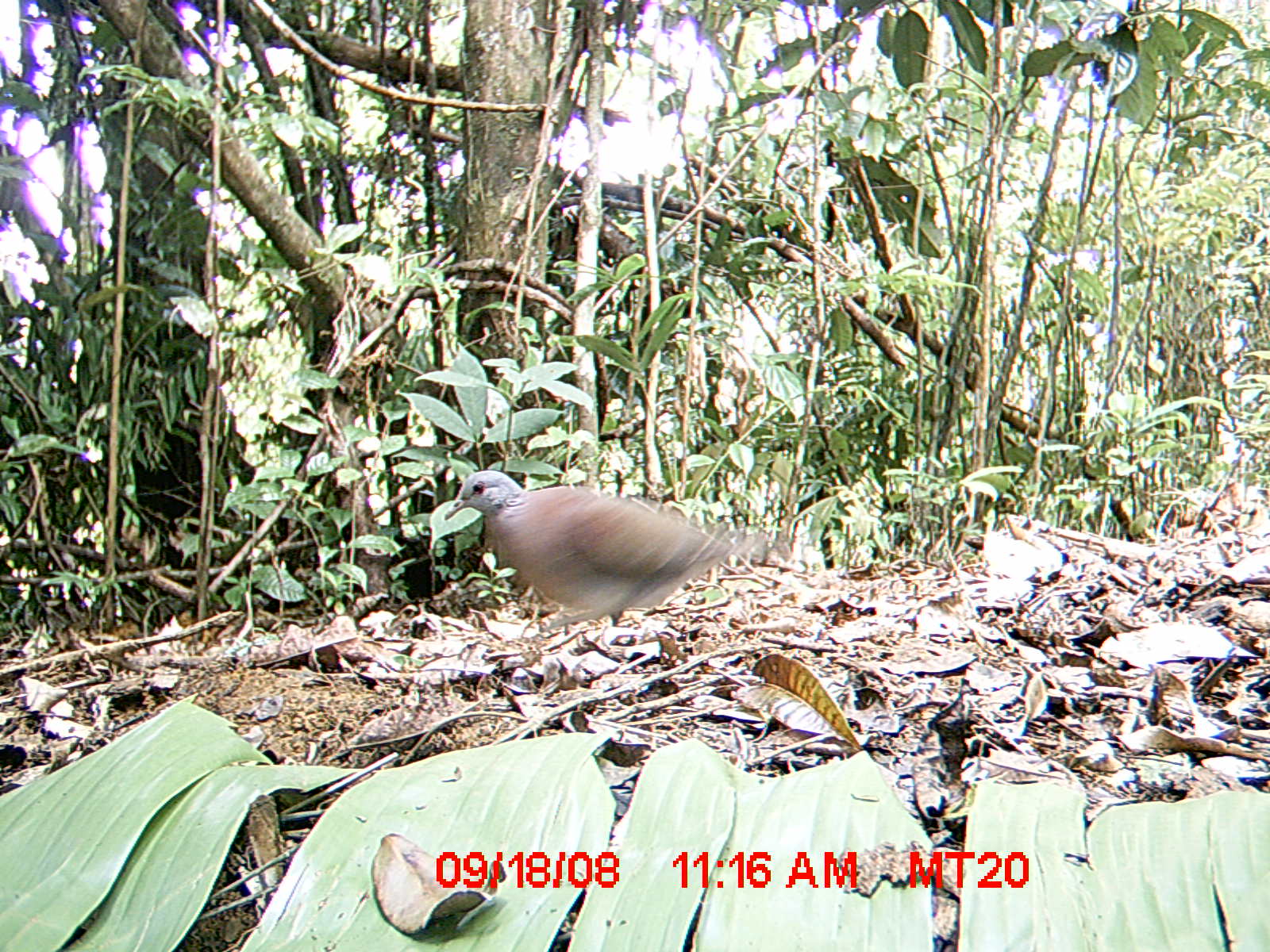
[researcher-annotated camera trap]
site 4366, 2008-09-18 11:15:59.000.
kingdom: Animalia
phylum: Chordata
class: Aves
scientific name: Aves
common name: bird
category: unknown bird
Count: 1.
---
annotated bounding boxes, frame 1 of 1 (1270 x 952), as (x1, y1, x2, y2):
unknown bird: (442, 466, 774, 633)